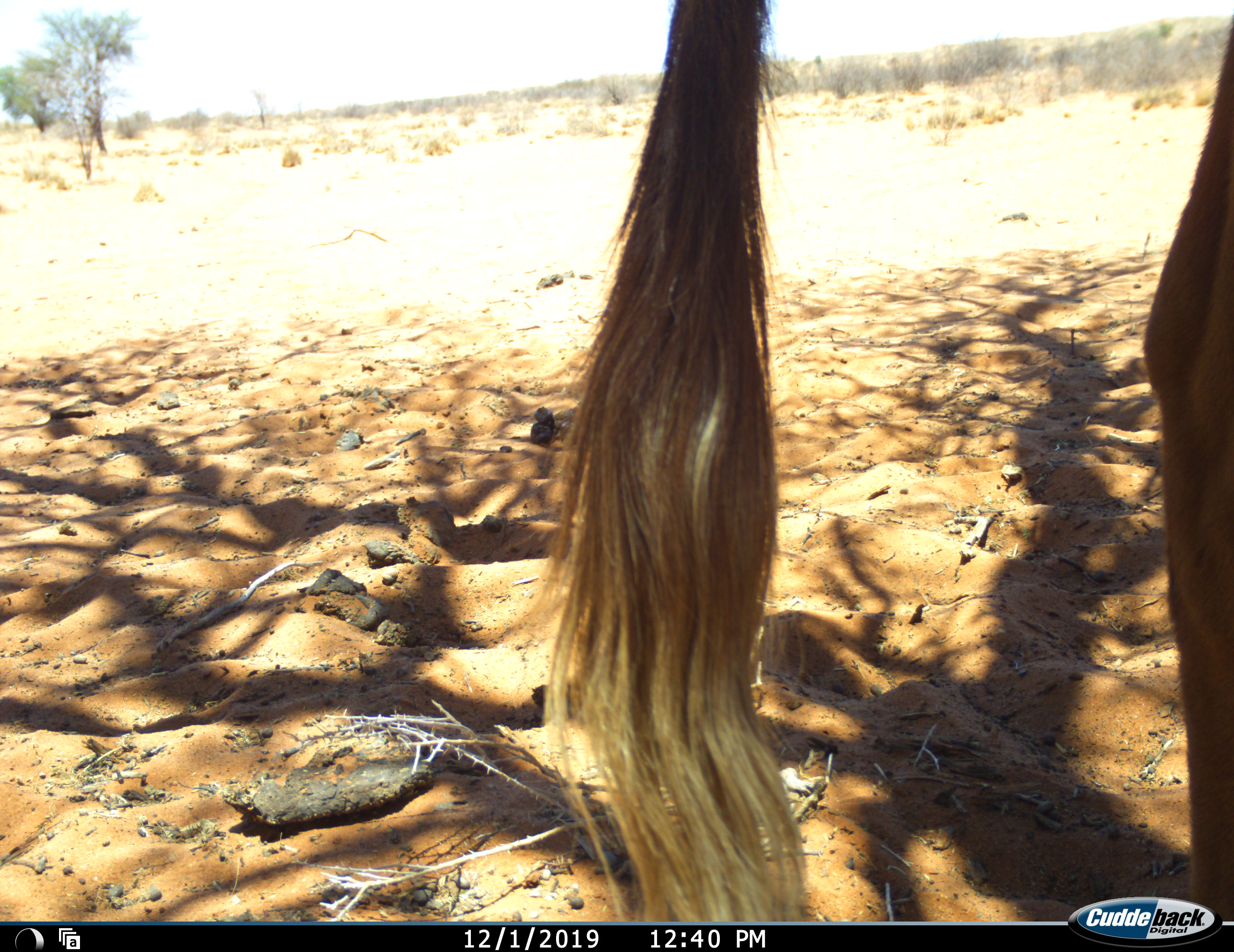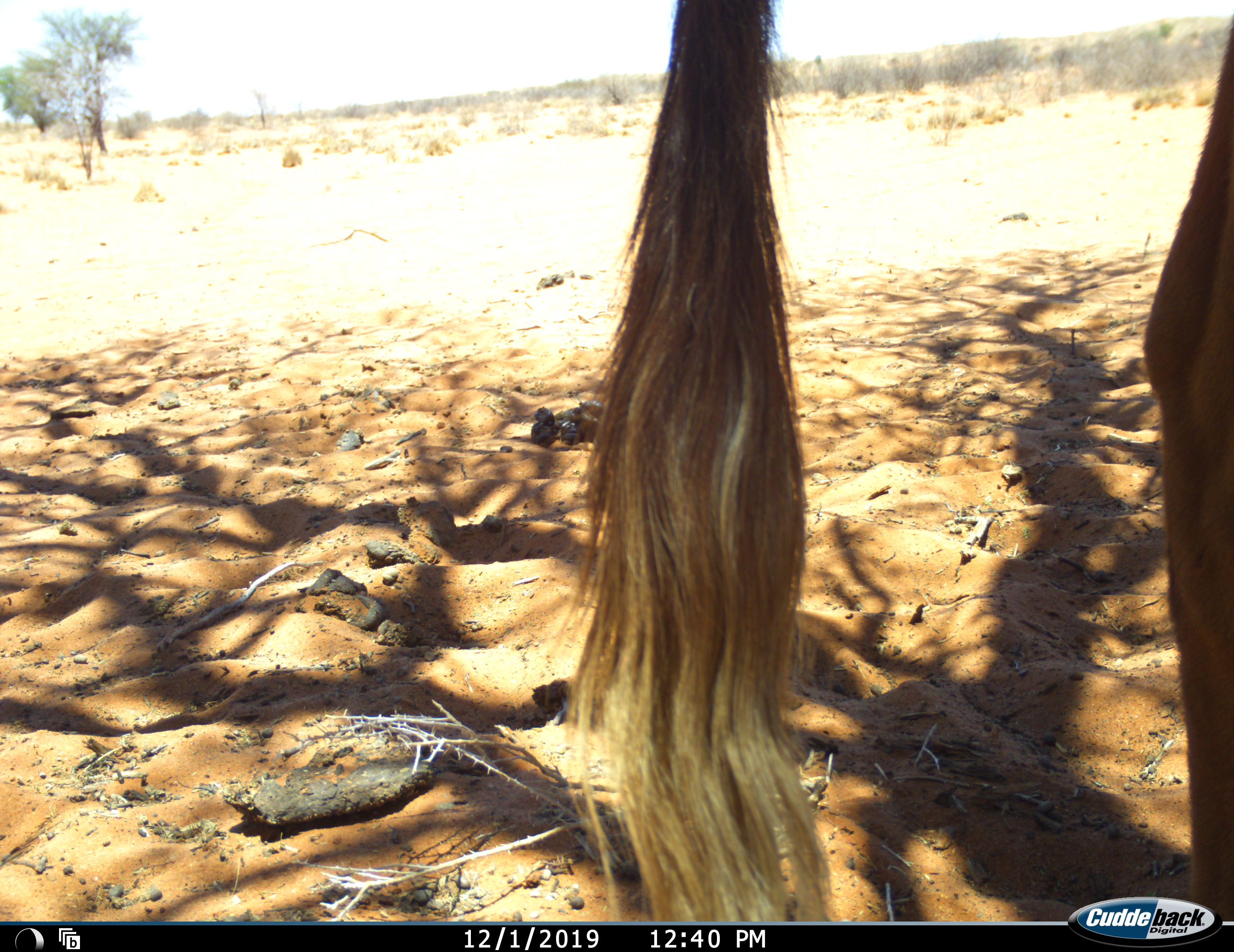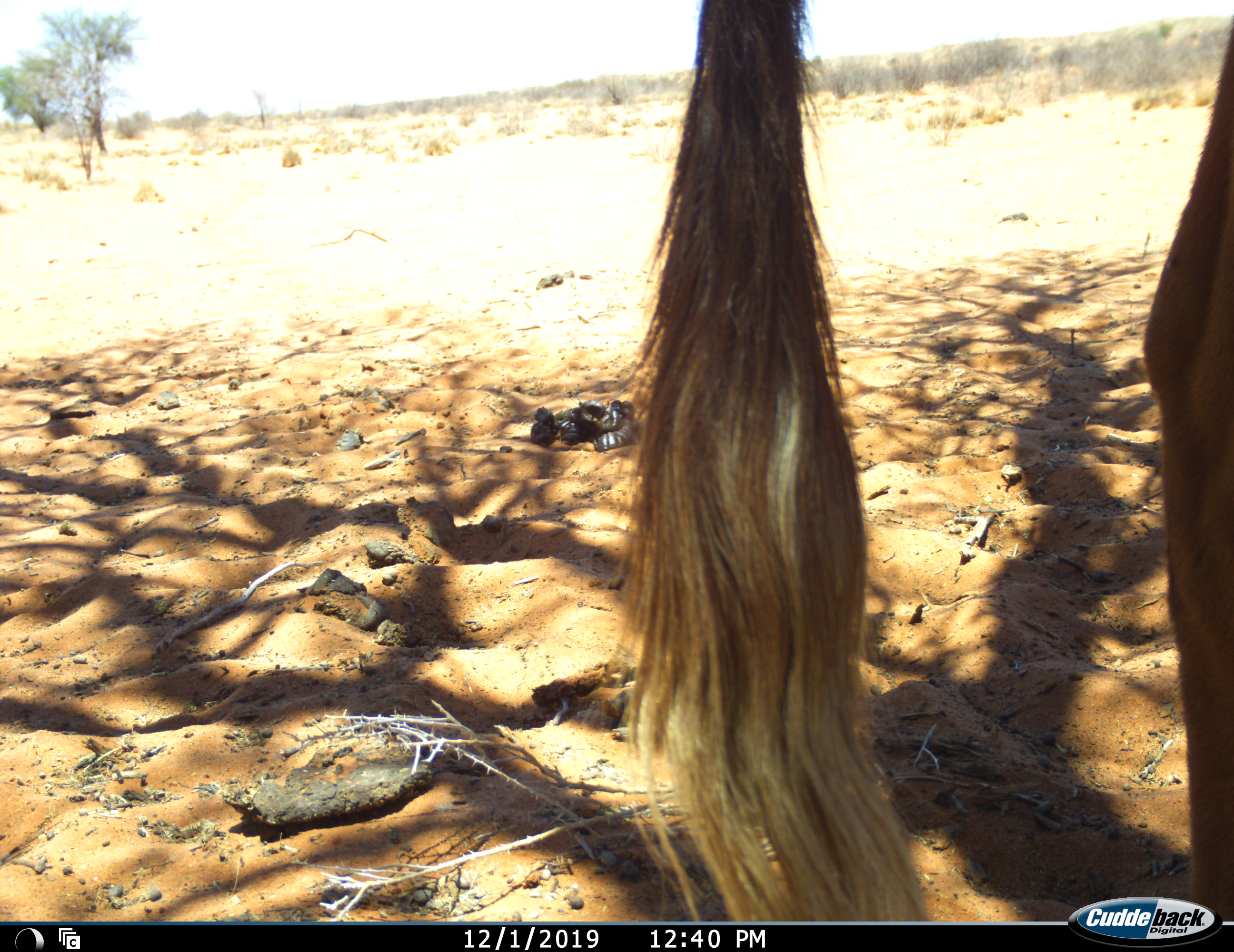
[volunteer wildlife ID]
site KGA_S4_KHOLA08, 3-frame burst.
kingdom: Animalia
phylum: Chordata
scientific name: Vertebrata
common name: domestic animal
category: domesticanimal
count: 1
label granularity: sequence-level